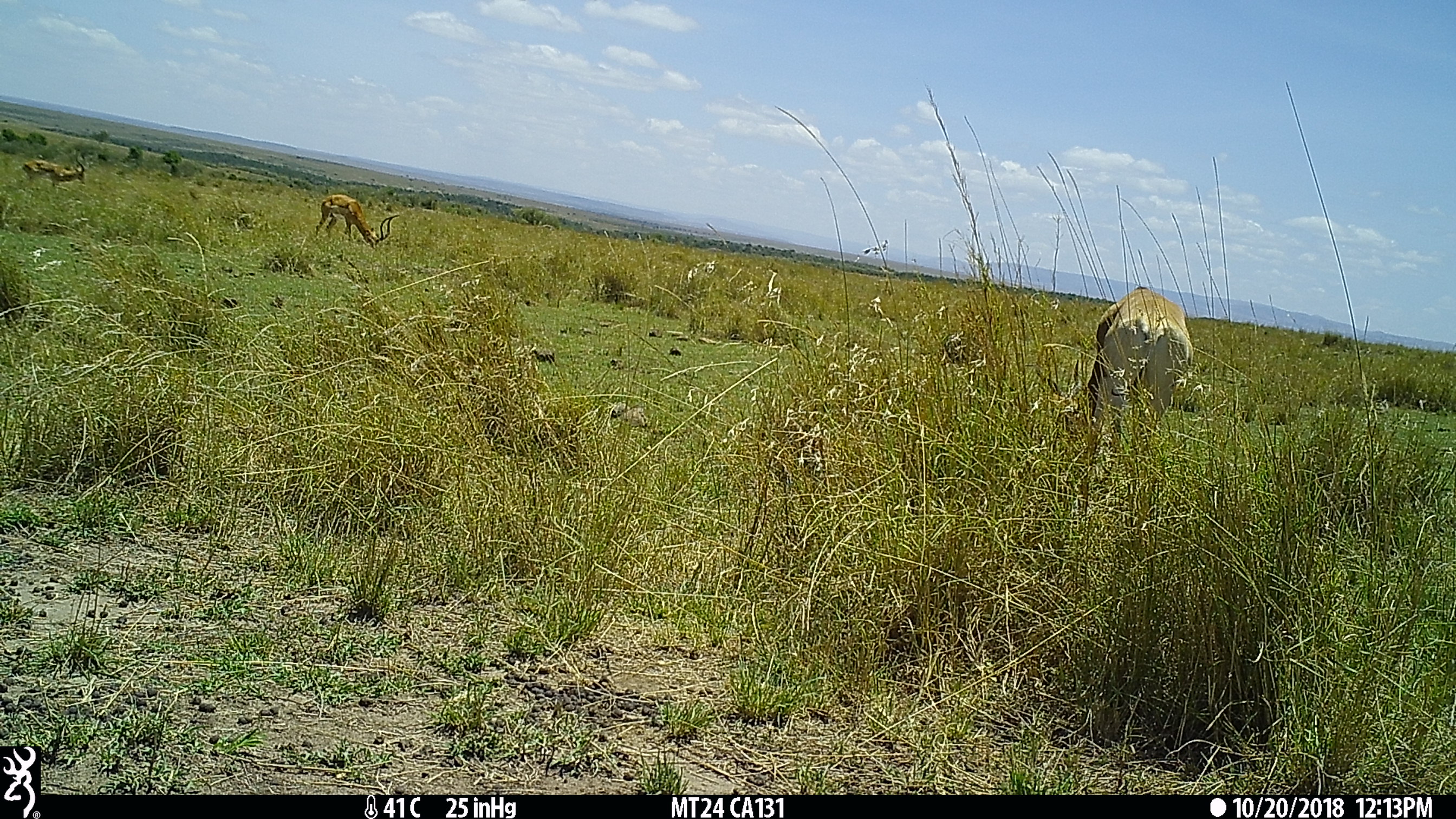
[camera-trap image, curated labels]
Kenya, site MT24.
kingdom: Animalia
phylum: Chordata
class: Mammalia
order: Artiodactyla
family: Bovidae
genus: Alcelaphus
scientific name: Alcelaphus buselaphus cokii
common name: coke's hartebeest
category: hartebeest cokes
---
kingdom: Animalia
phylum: Chordata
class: Mammalia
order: Artiodactyla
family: Bovidae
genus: Aepyceros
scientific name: Aepyceros melampus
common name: impala